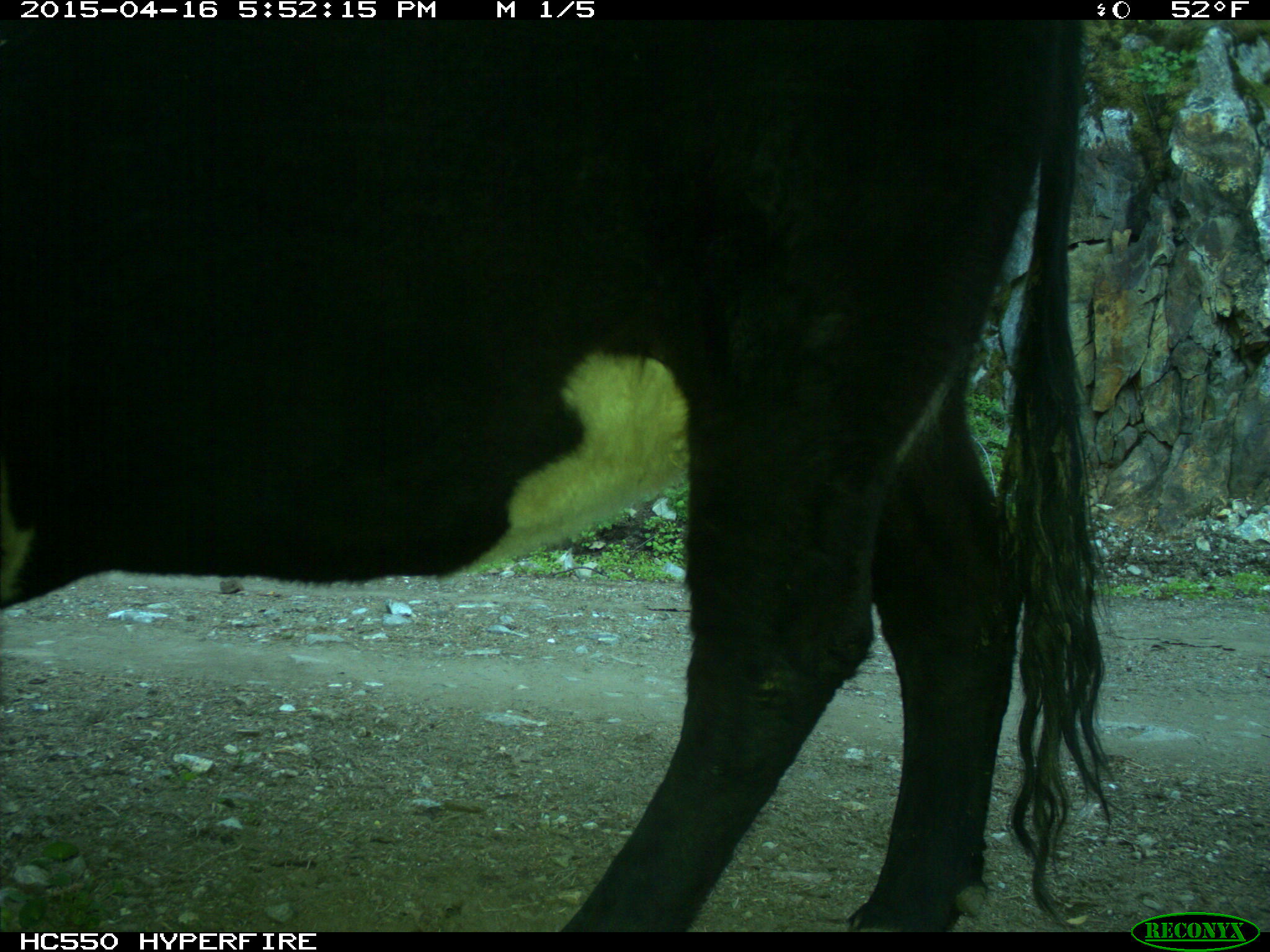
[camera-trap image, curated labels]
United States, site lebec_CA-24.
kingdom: Animalia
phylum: Chordata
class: Mammalia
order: Artiodactyla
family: Bovidae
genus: Bos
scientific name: Bos taurus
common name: domestic cow